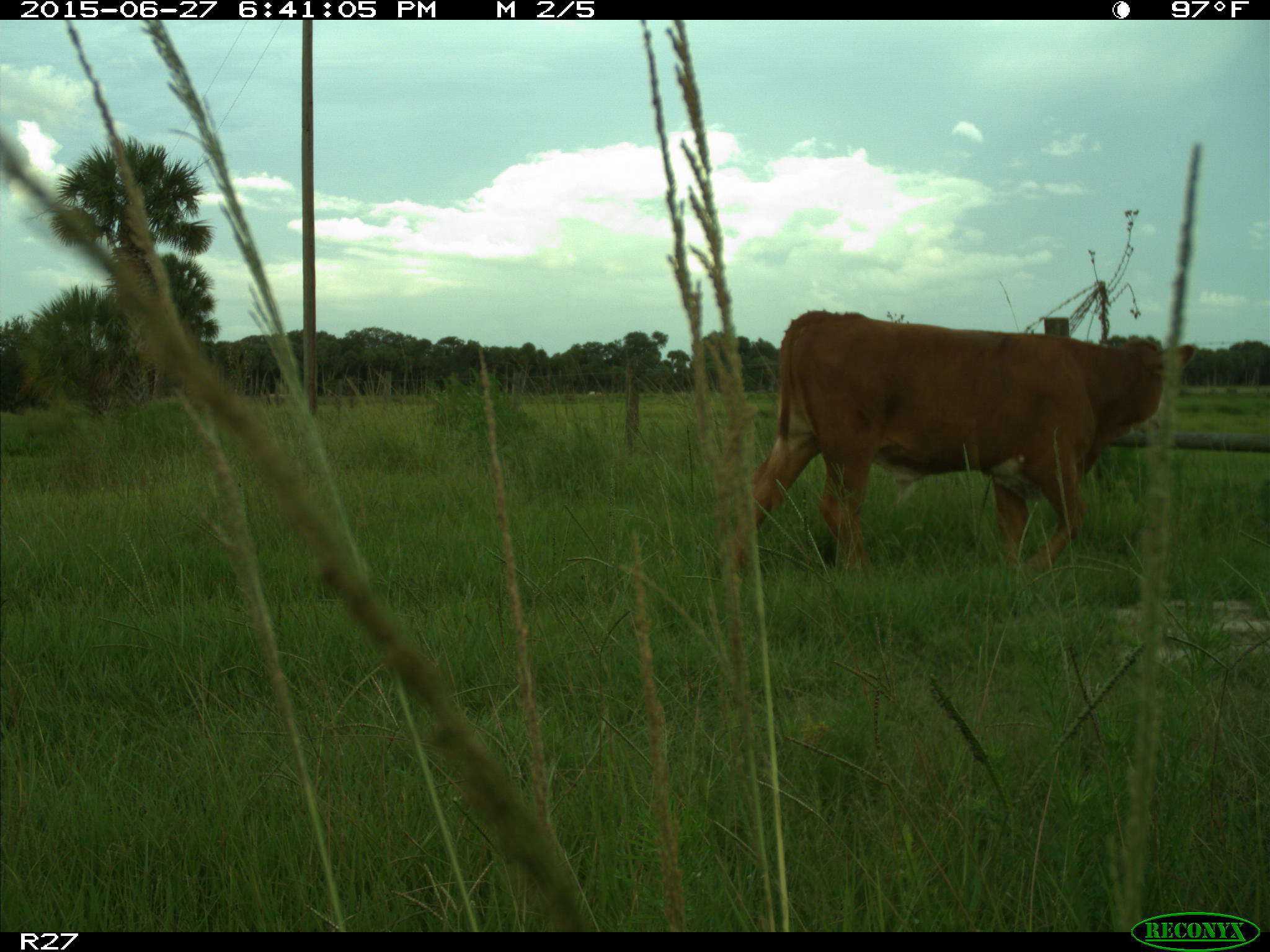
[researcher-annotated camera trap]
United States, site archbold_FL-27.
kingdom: Animalia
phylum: Chordata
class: Mammalia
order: Artiodactyla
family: Bovidae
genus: Bos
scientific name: Bos taurus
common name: domestic cow